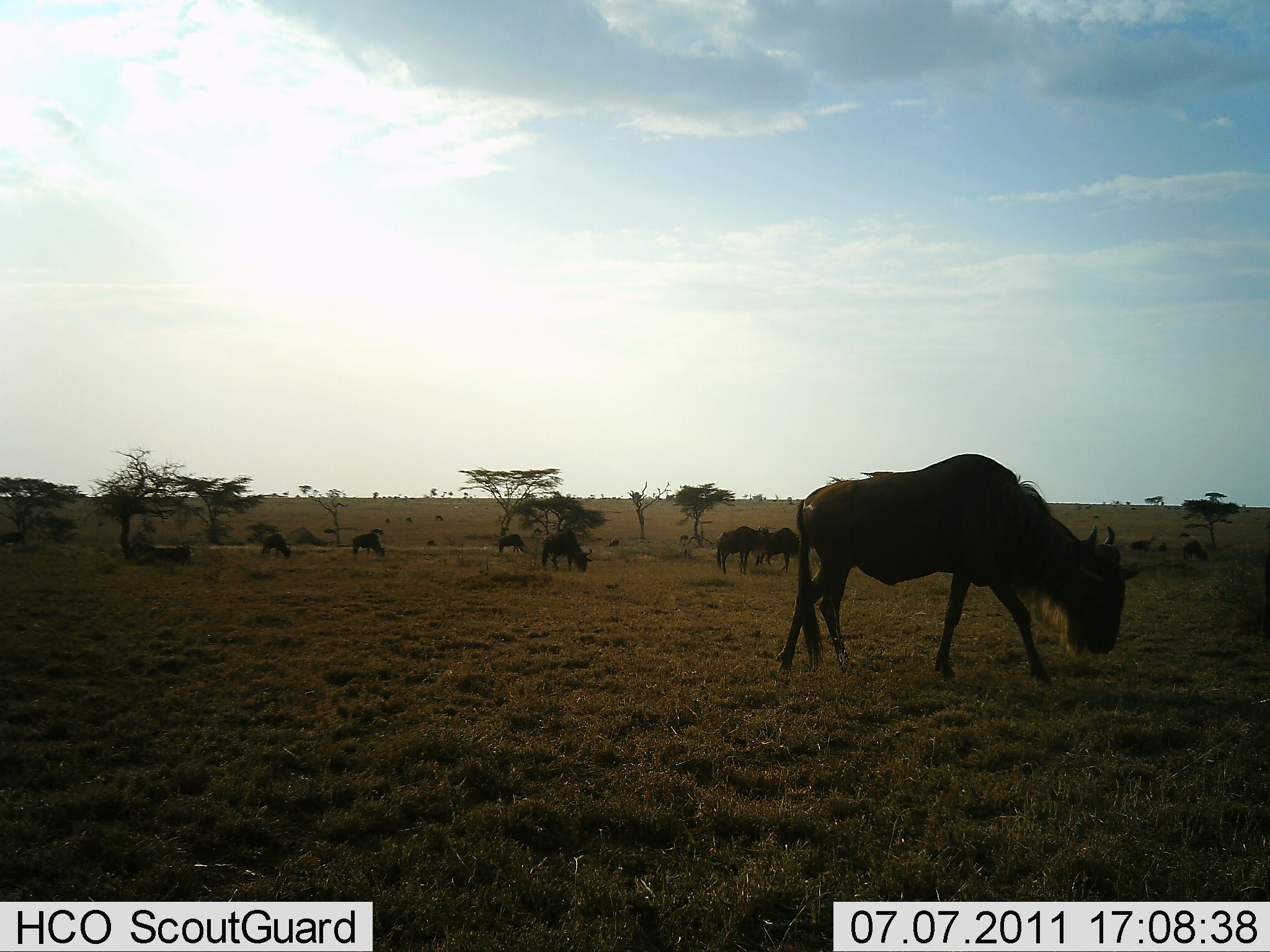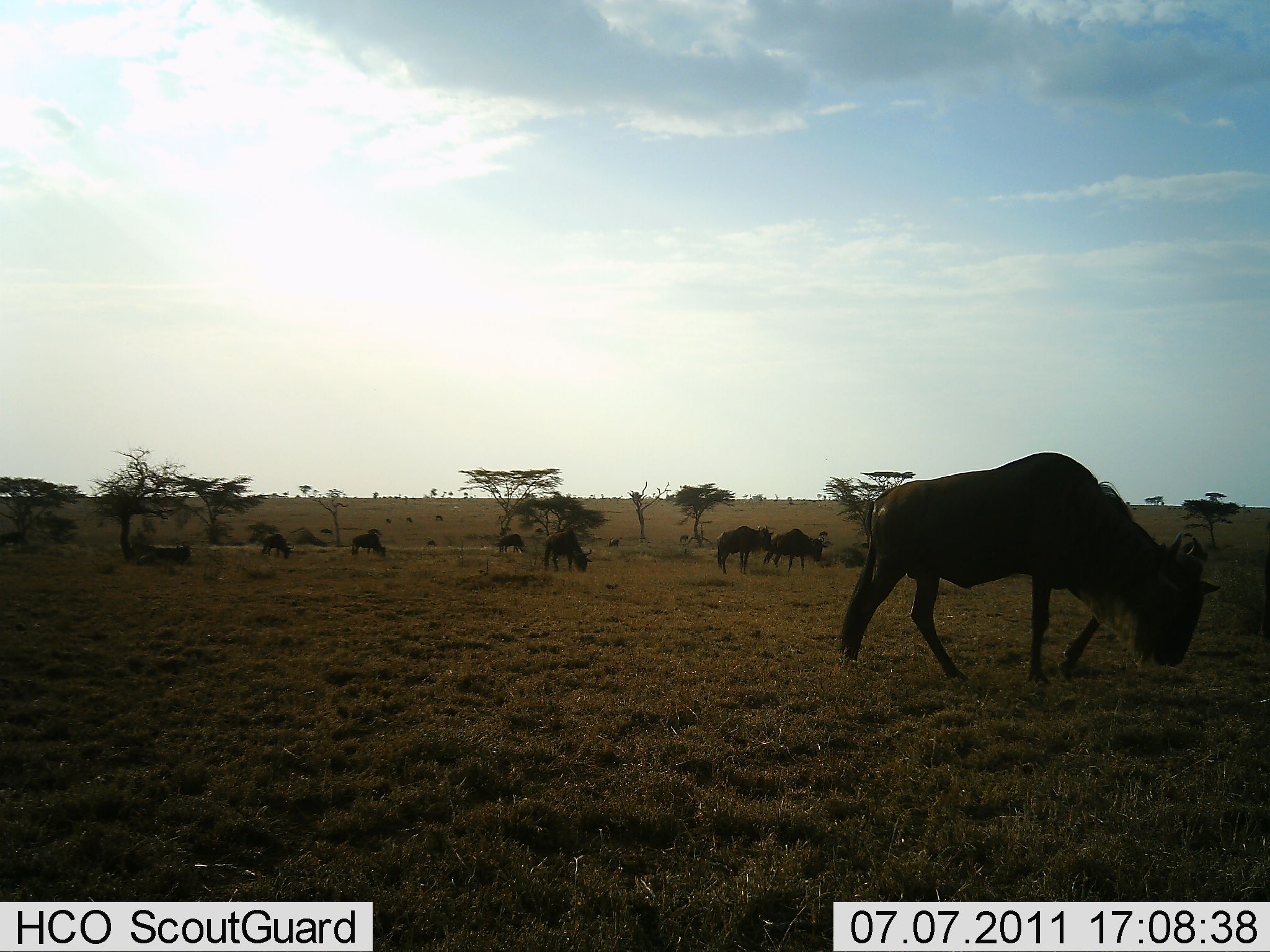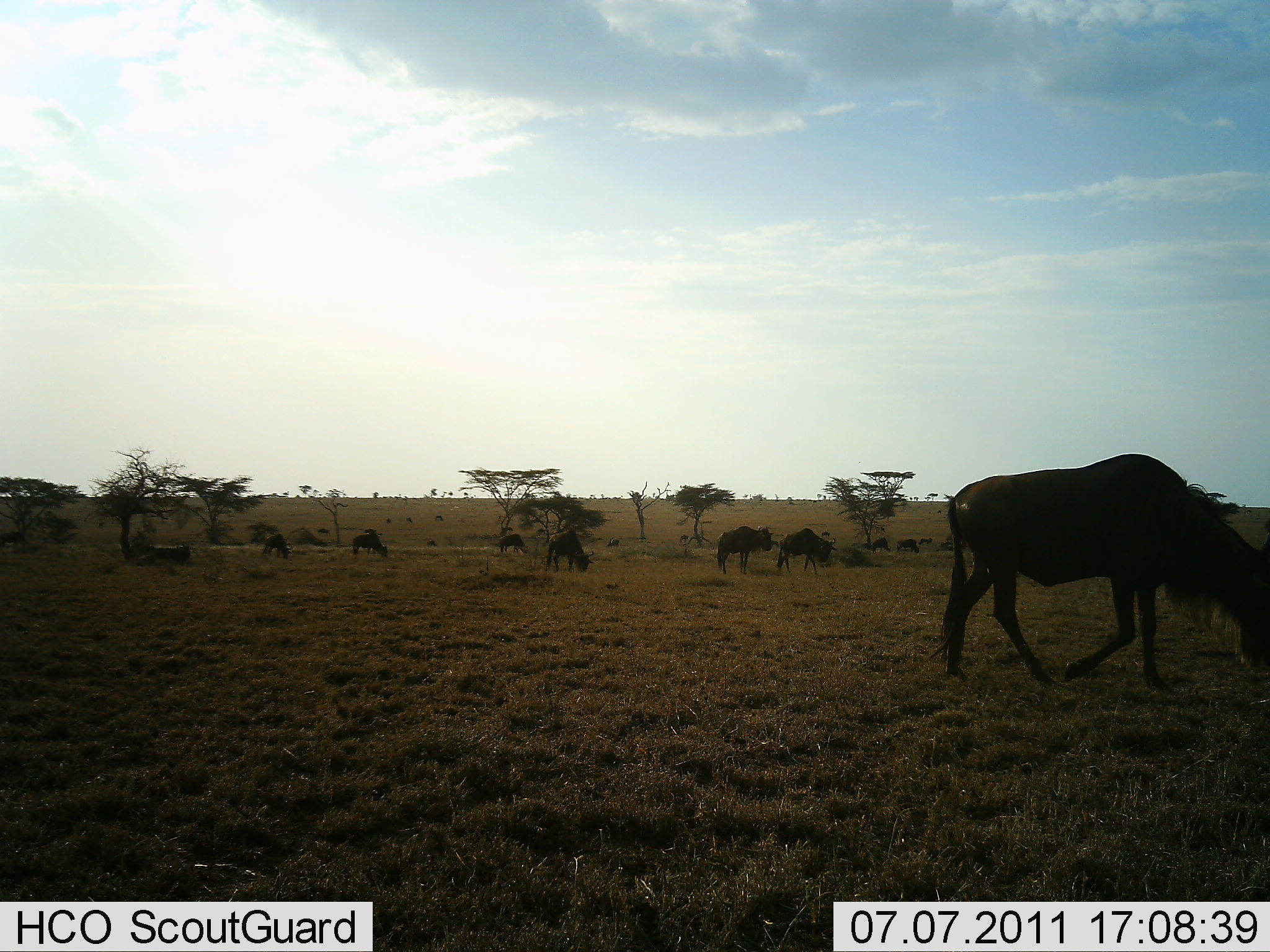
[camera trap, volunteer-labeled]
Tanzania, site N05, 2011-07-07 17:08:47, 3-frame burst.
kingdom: Animalia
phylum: Chordata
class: Mammalia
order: Artiodactyla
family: Bovidae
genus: Connochaetes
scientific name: Connochaetes taurinus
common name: blue wildebeest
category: wildebeest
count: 11-50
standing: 33%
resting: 8%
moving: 50%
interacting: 0%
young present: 8%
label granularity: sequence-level